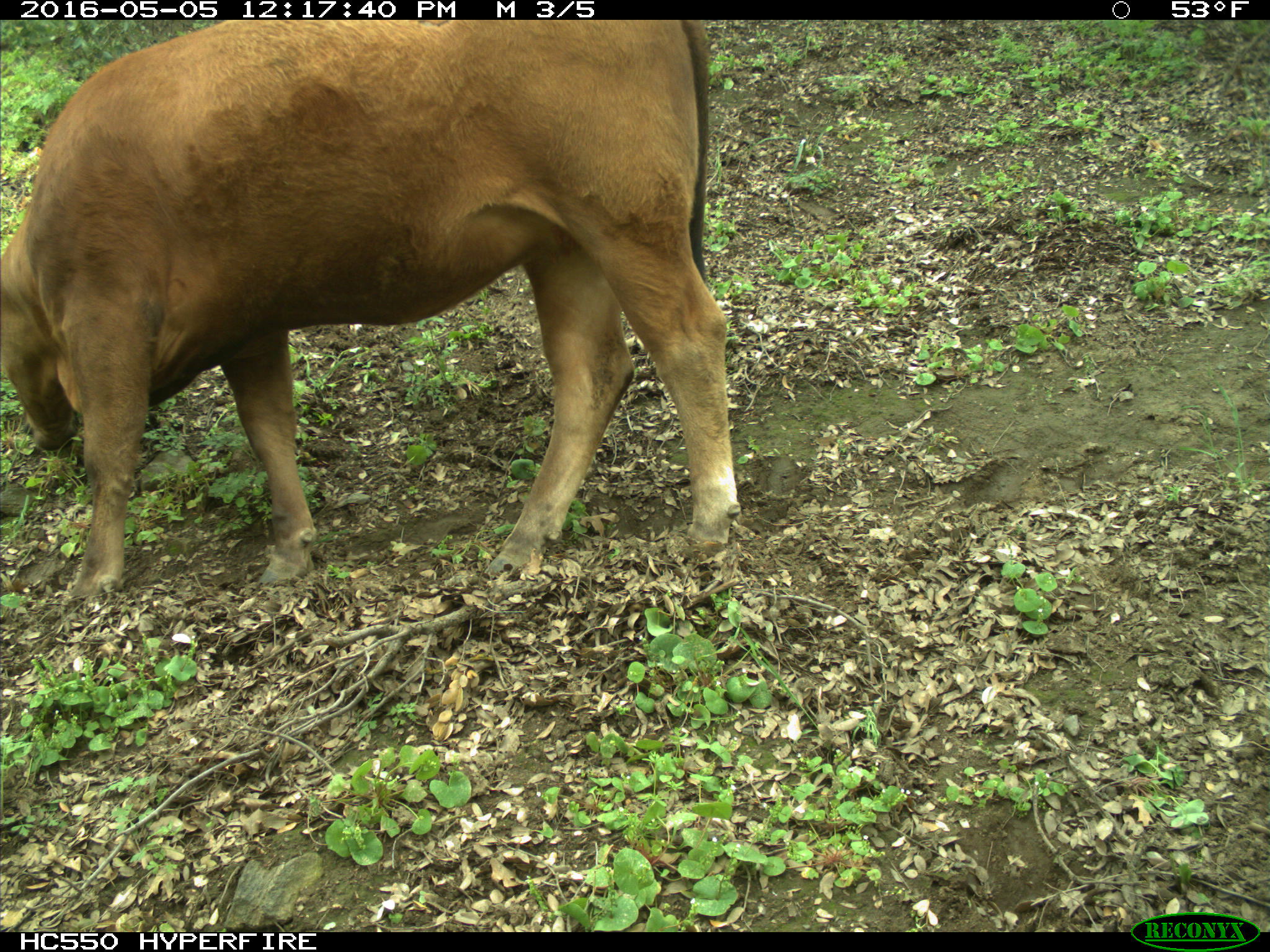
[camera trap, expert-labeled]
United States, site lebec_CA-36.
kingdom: Animalia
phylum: Chordata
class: Mammalia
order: Artiodactyla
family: Bovidae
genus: Bos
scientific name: Bos taurus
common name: domestic cow